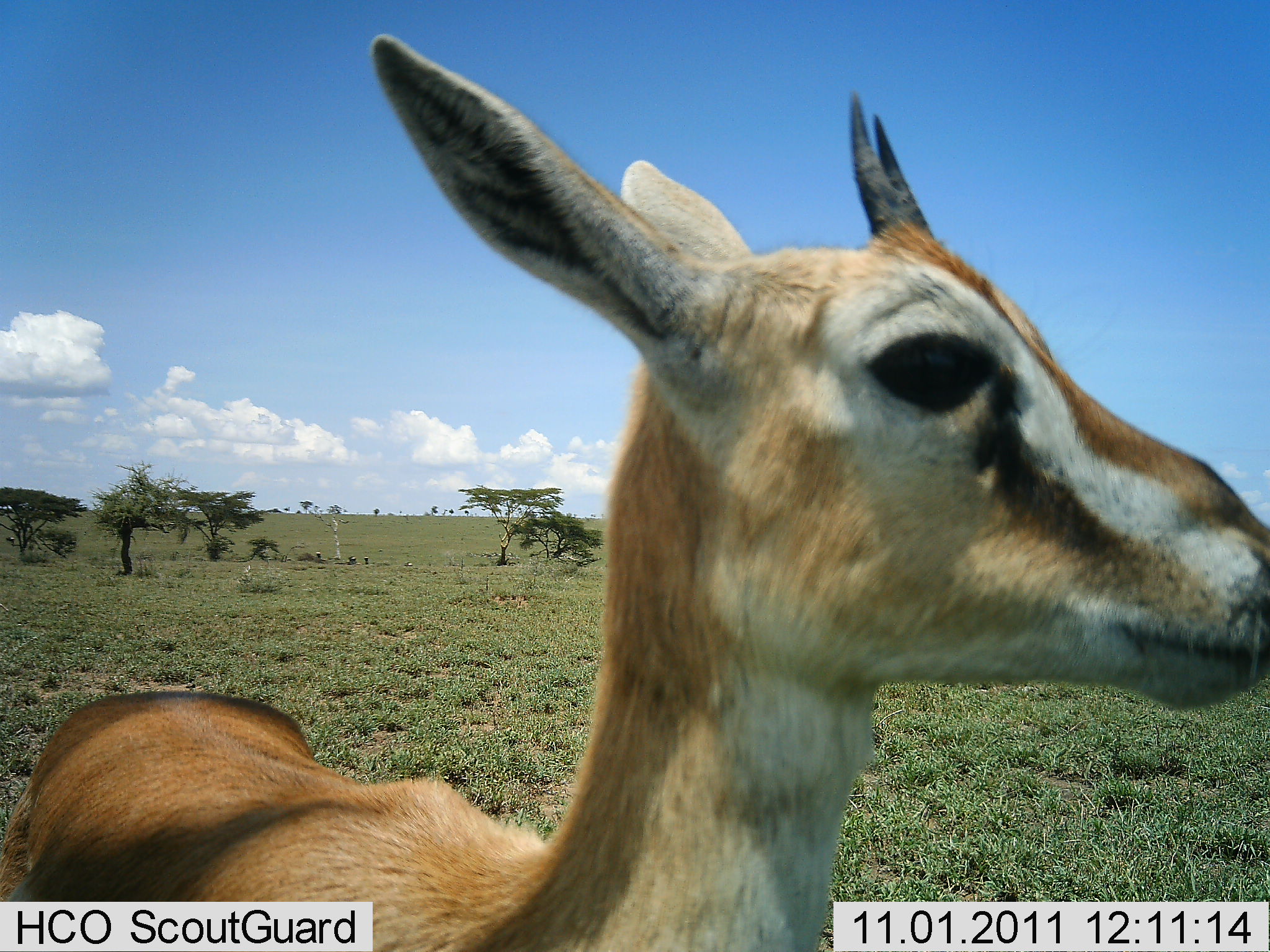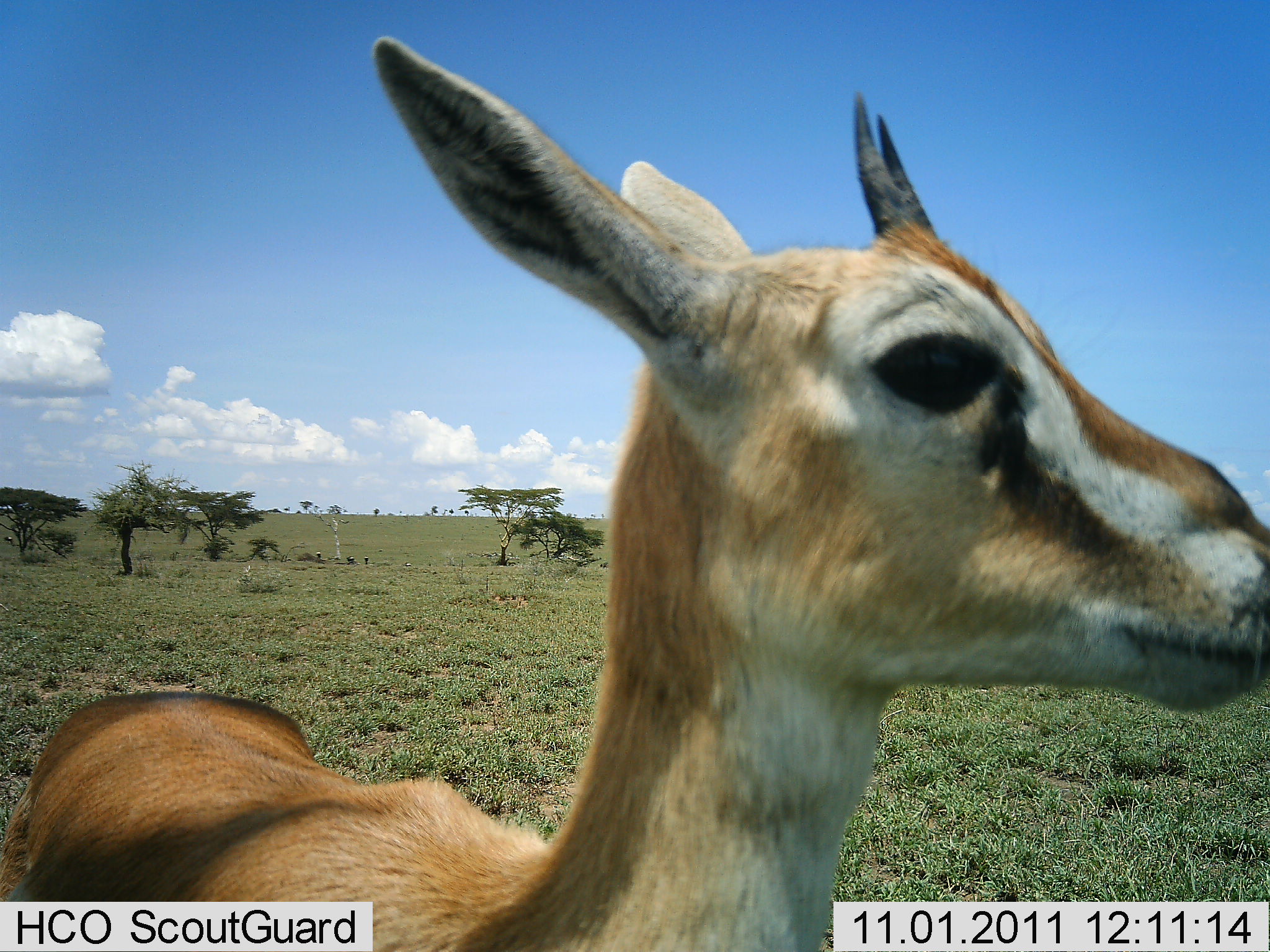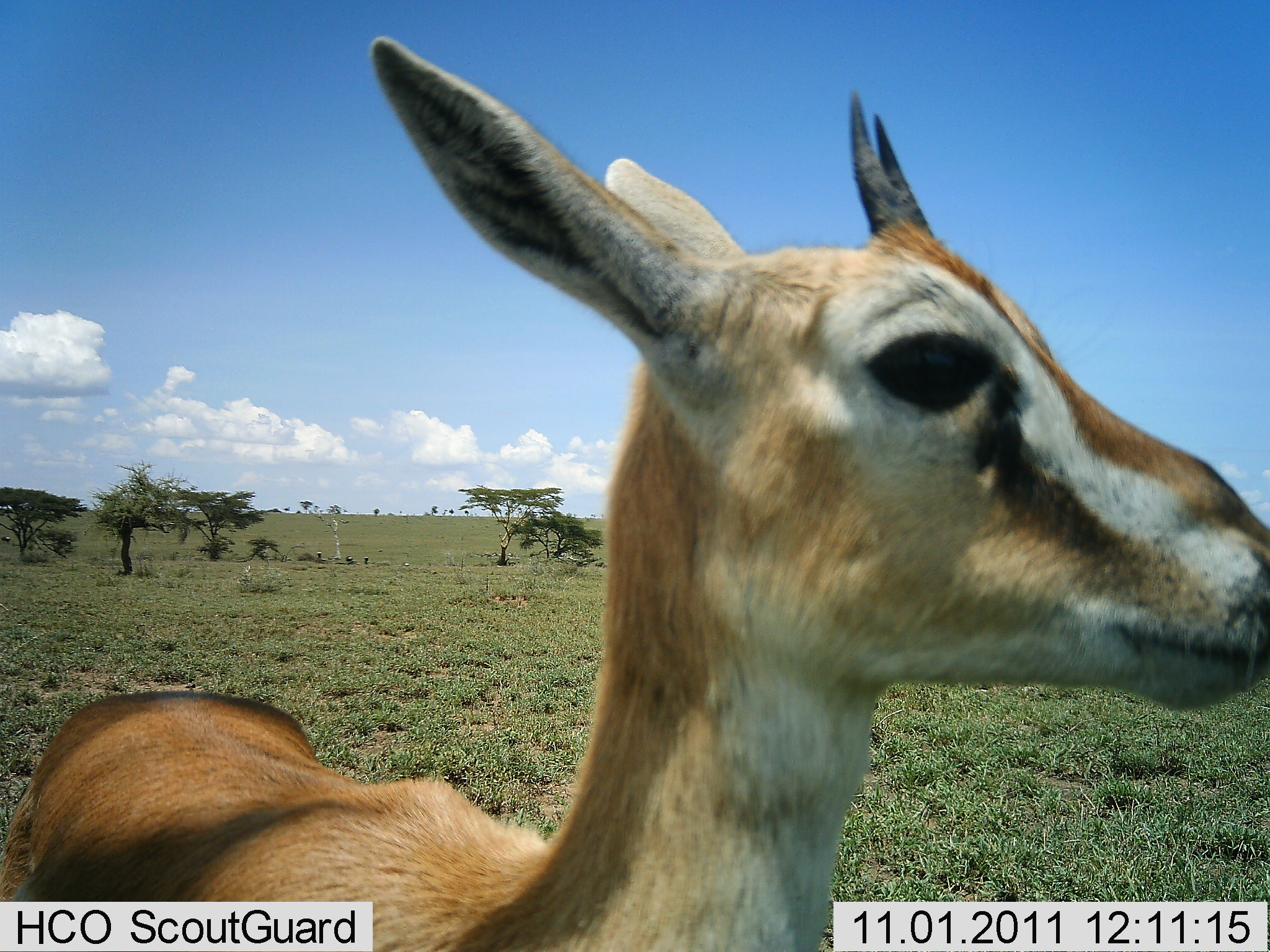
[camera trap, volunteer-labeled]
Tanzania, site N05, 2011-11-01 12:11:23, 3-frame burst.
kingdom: Animalia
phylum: Chordata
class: Mammalia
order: Artiodactyla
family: Bovidae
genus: Eudorcas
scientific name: Eudorcas thomsonii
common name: thomson's gazelle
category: gazellethomsons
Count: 1.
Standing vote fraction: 100%.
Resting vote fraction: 0%.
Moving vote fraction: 0%.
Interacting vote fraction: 0%.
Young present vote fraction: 19%.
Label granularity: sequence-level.